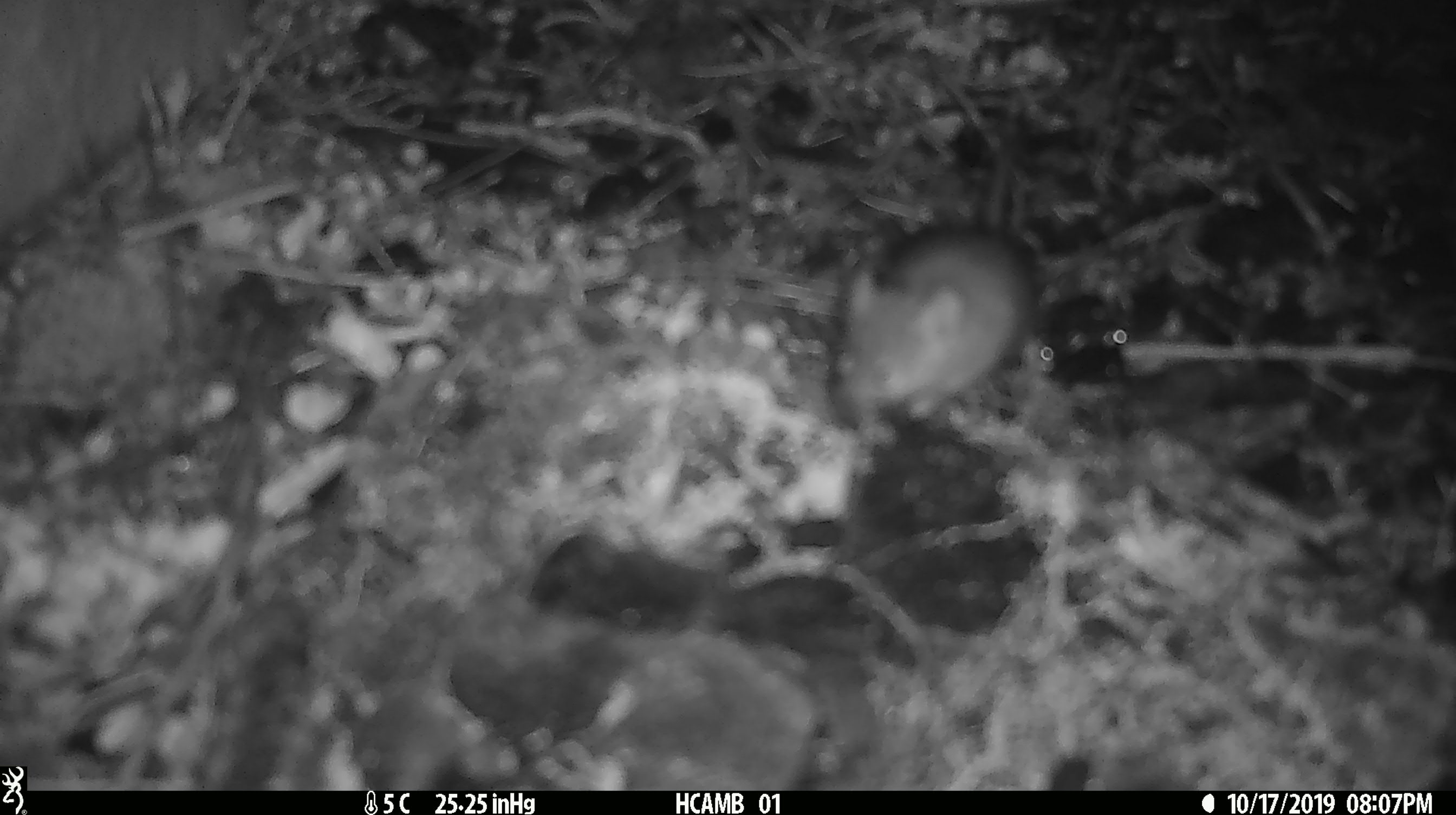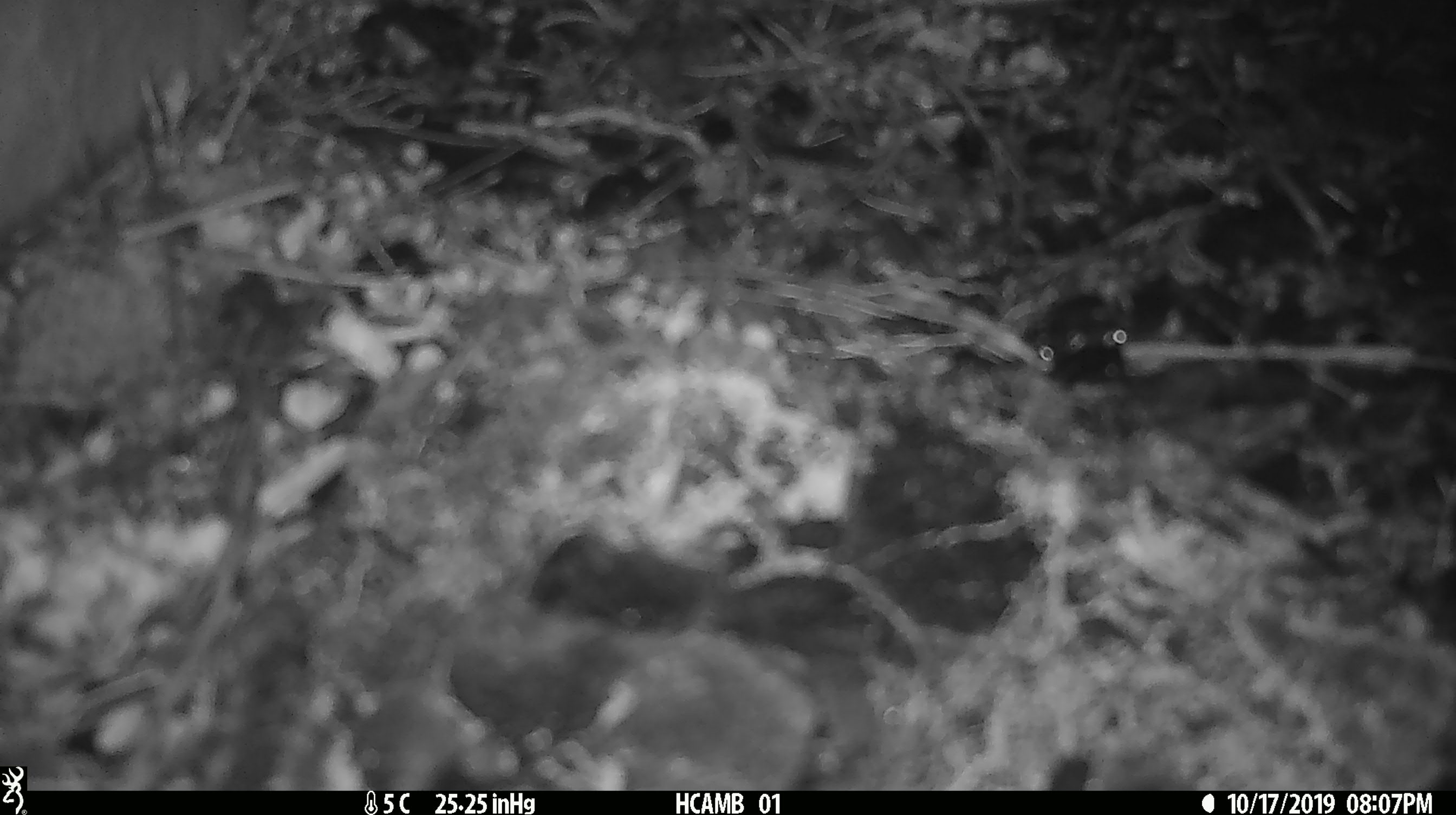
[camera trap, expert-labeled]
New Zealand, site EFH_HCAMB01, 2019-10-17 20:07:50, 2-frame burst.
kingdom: Animalia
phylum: Chordata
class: Mammalia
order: Rodentia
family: Muridae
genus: Mus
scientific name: Mus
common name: mouse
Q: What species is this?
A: Mouse (Mus).